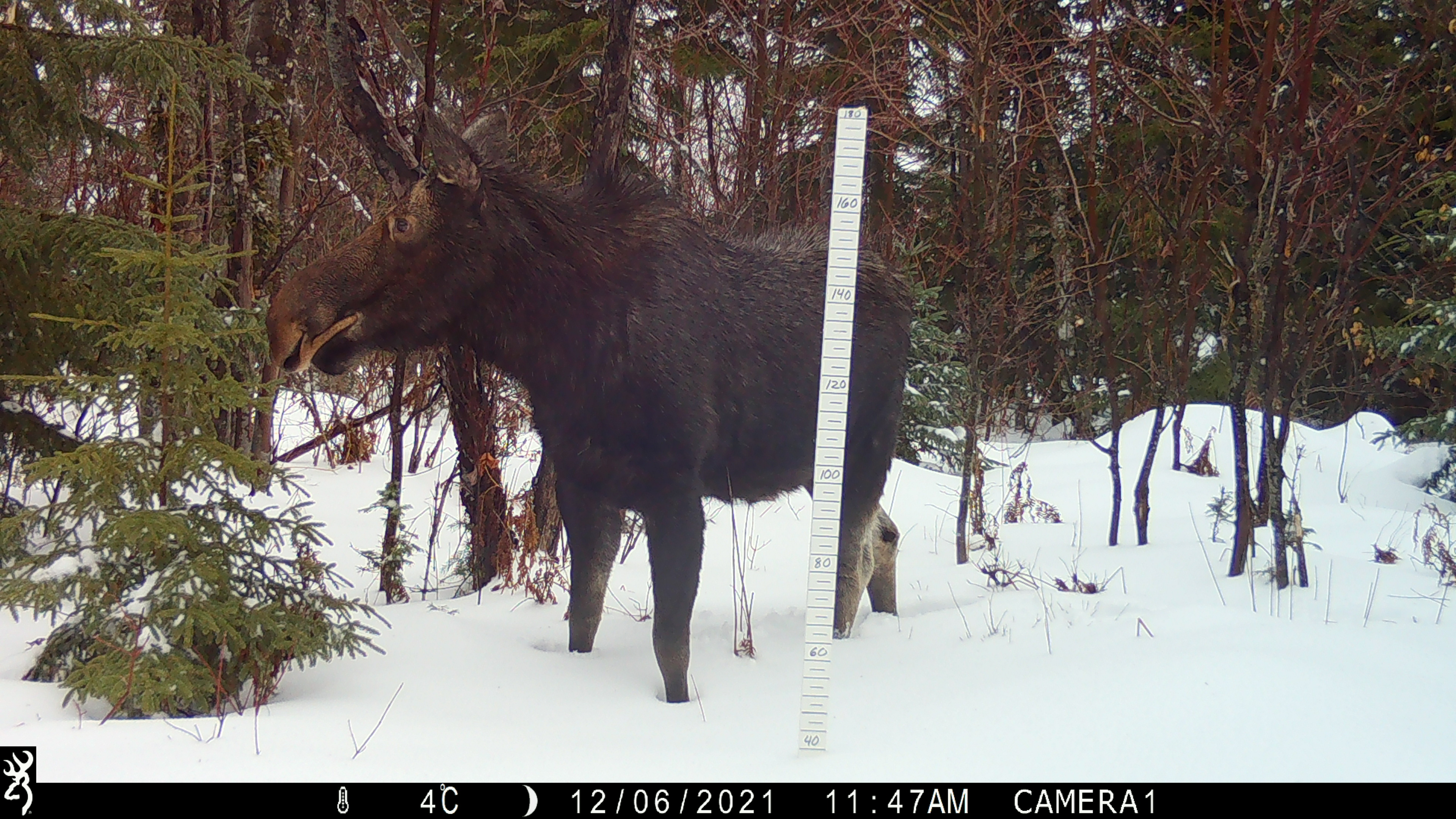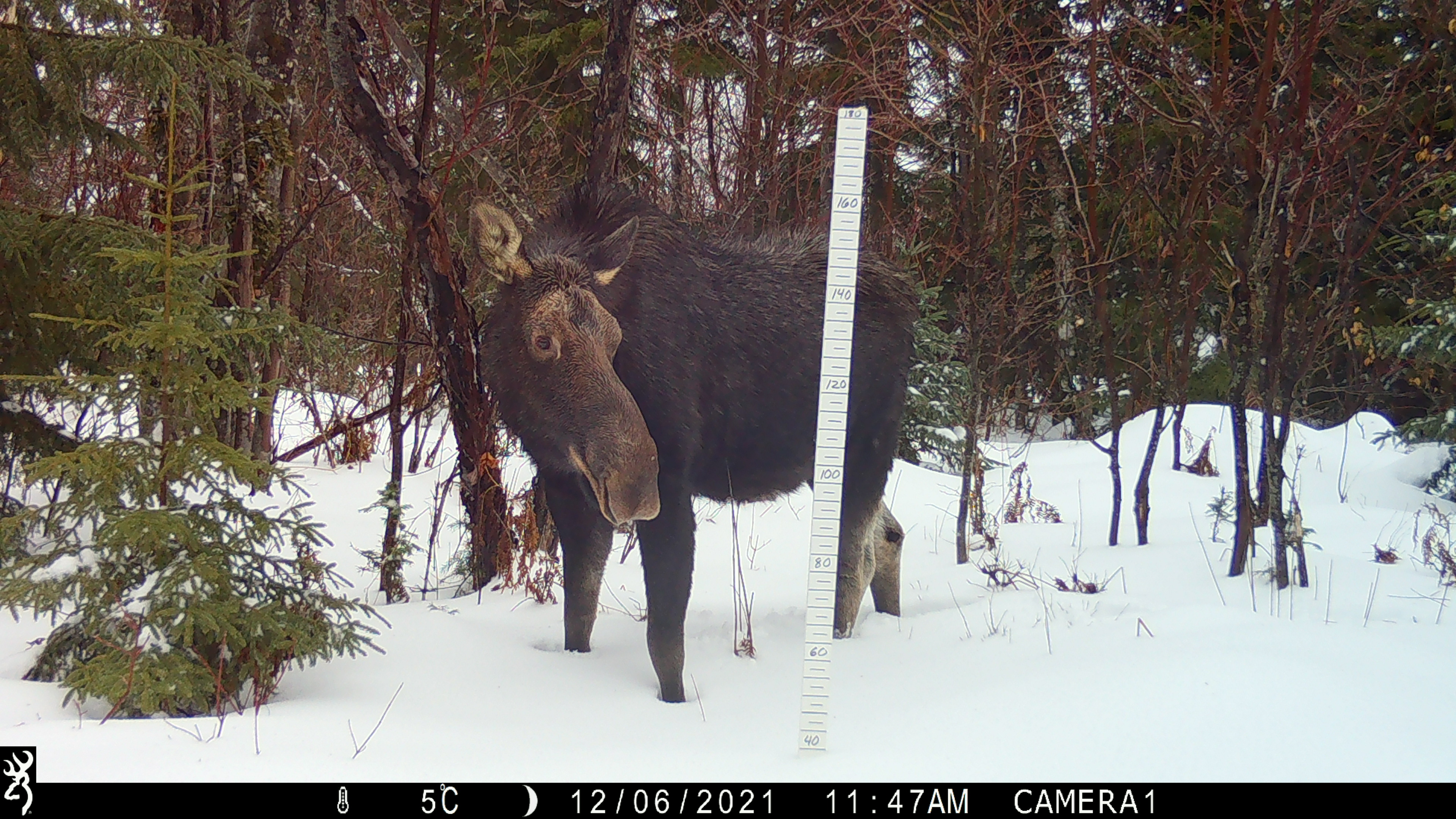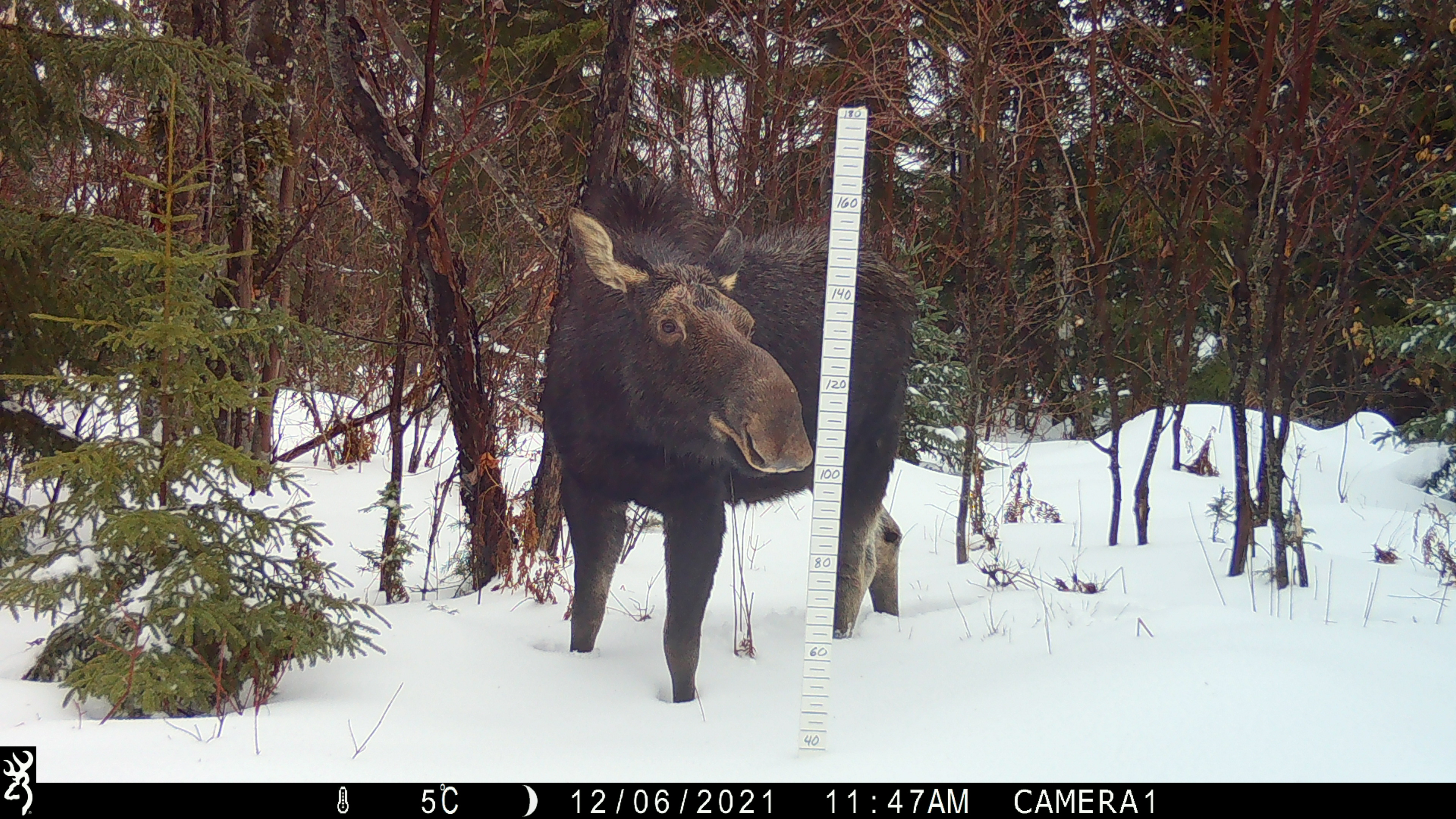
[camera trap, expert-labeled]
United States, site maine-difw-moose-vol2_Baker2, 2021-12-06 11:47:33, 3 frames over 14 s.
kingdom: Animalia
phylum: Chordata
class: Mammalia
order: Artiodactyla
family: Cervidae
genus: Alces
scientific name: Alces alces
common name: moose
Moose (Alces alces).